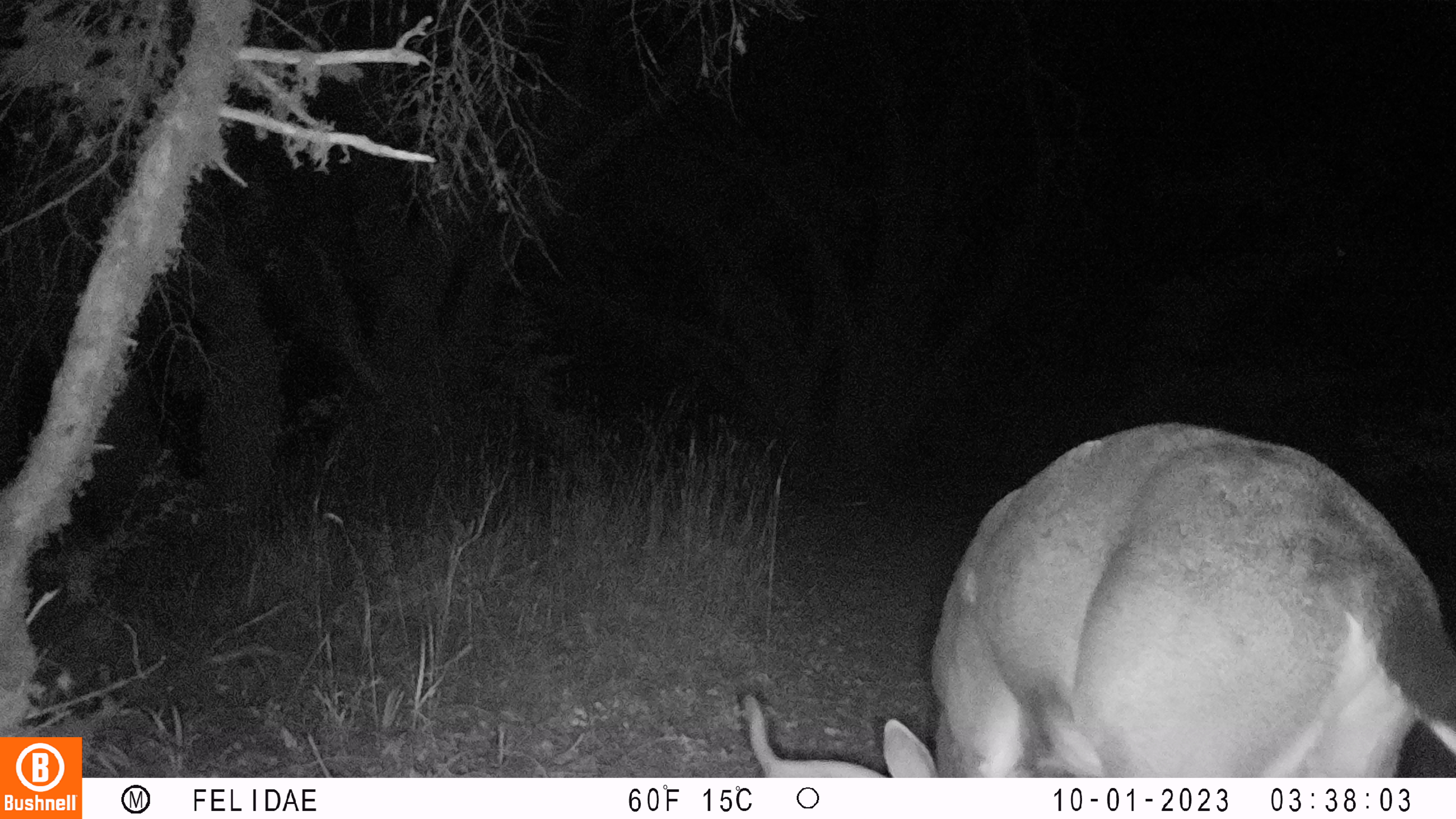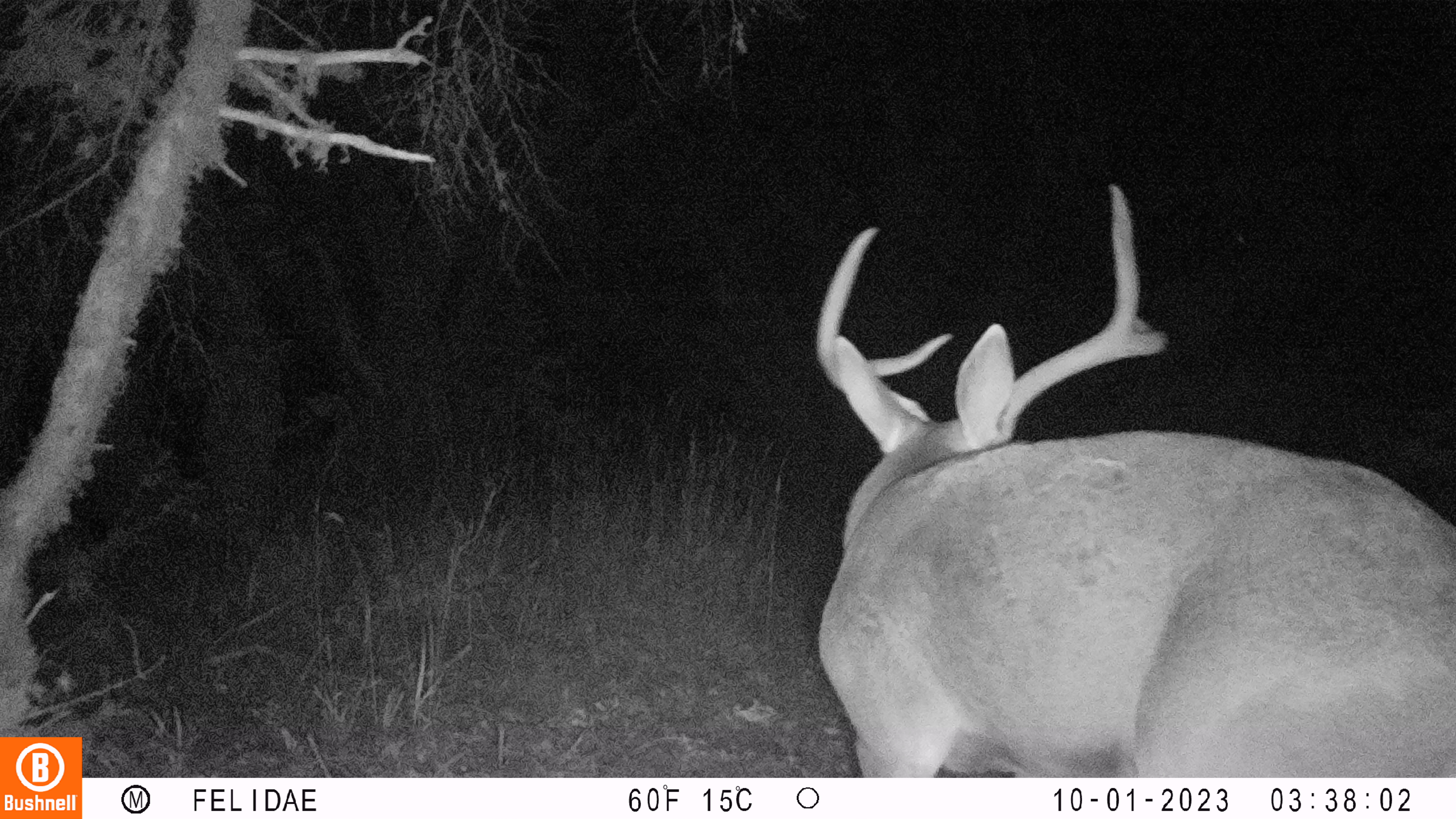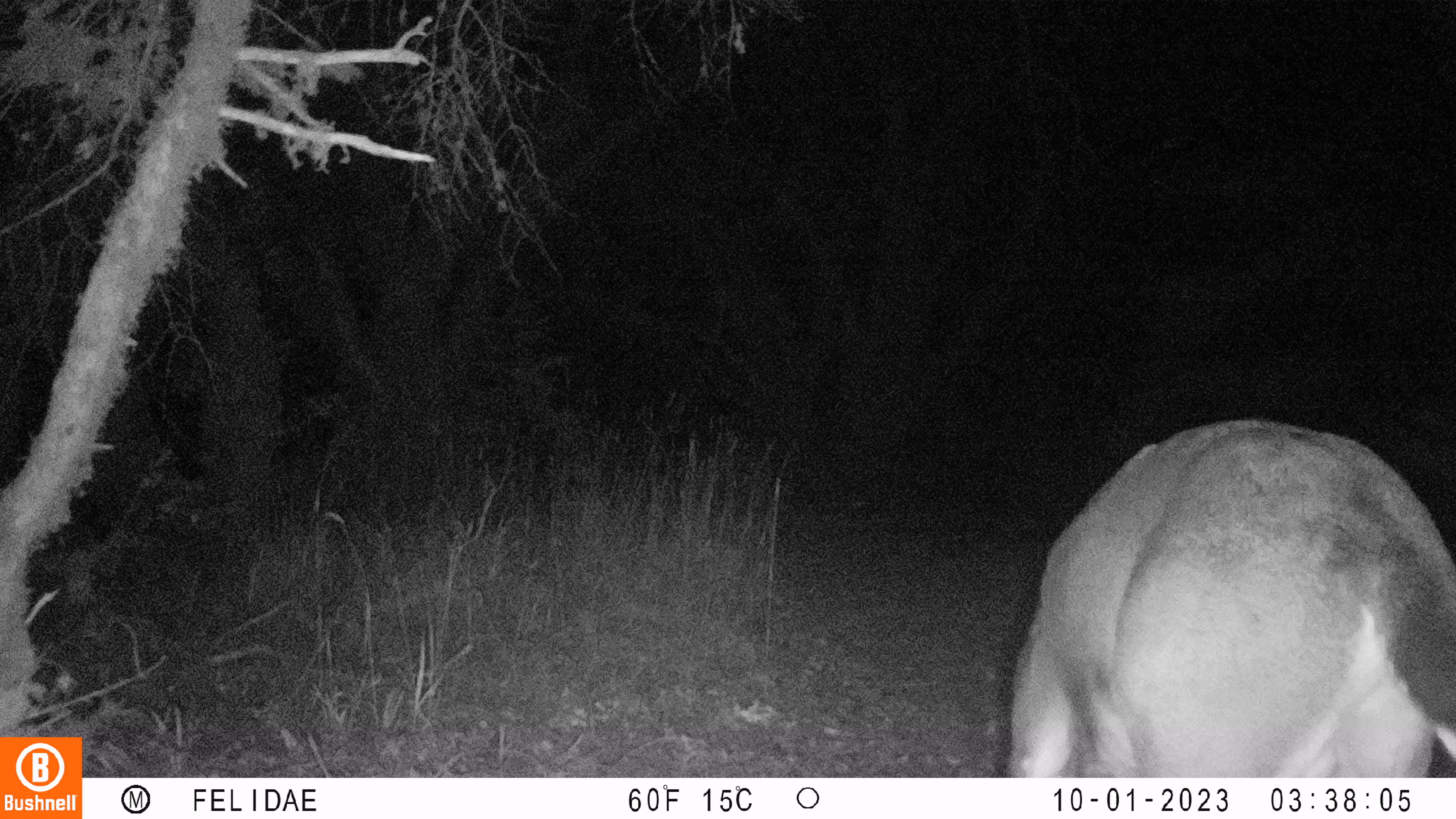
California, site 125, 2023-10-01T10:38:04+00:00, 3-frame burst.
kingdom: Animalia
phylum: Chordata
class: Mammalia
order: Artiodactyla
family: Cervidae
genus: Odocoileus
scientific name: Odocoileus hemionus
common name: mule deer